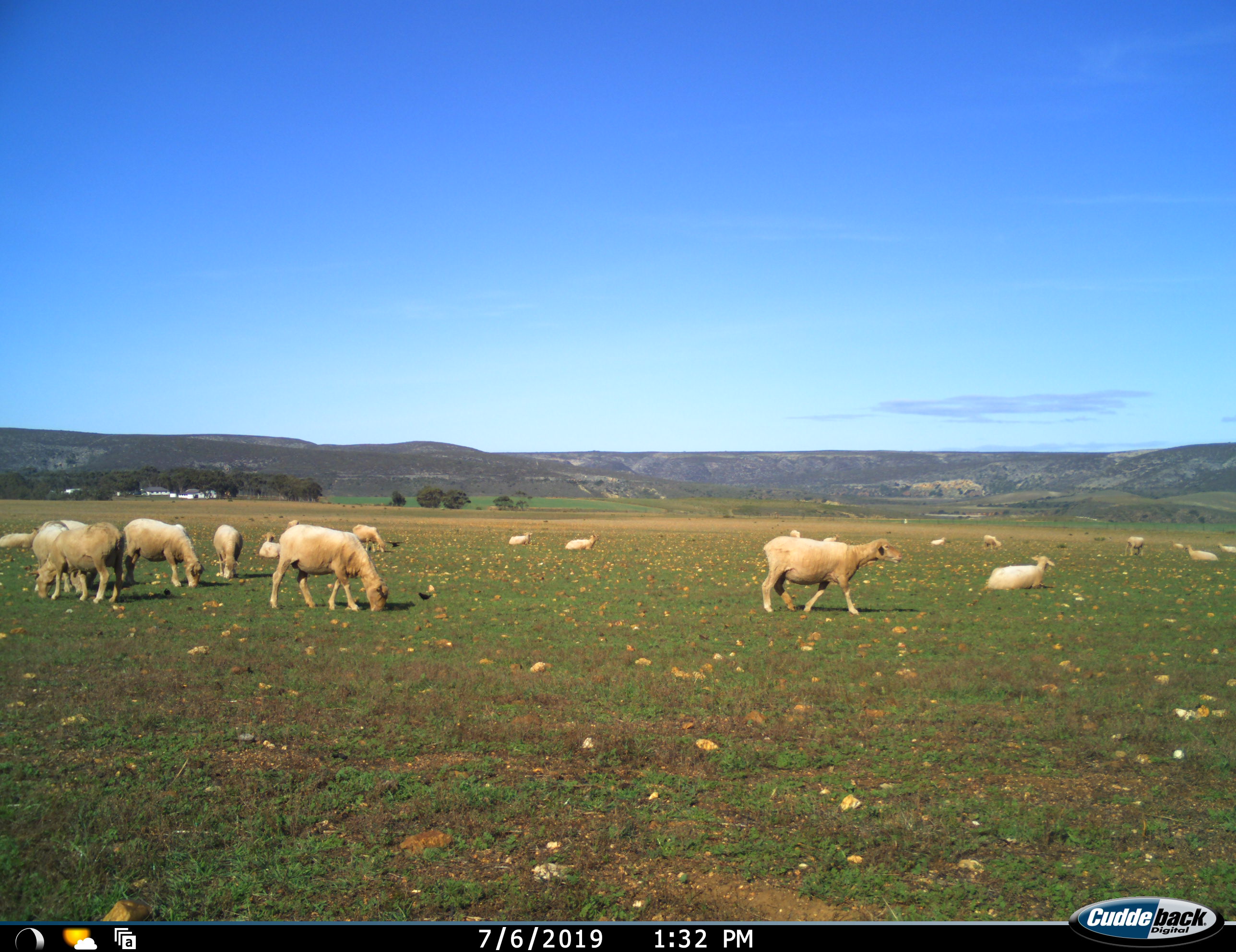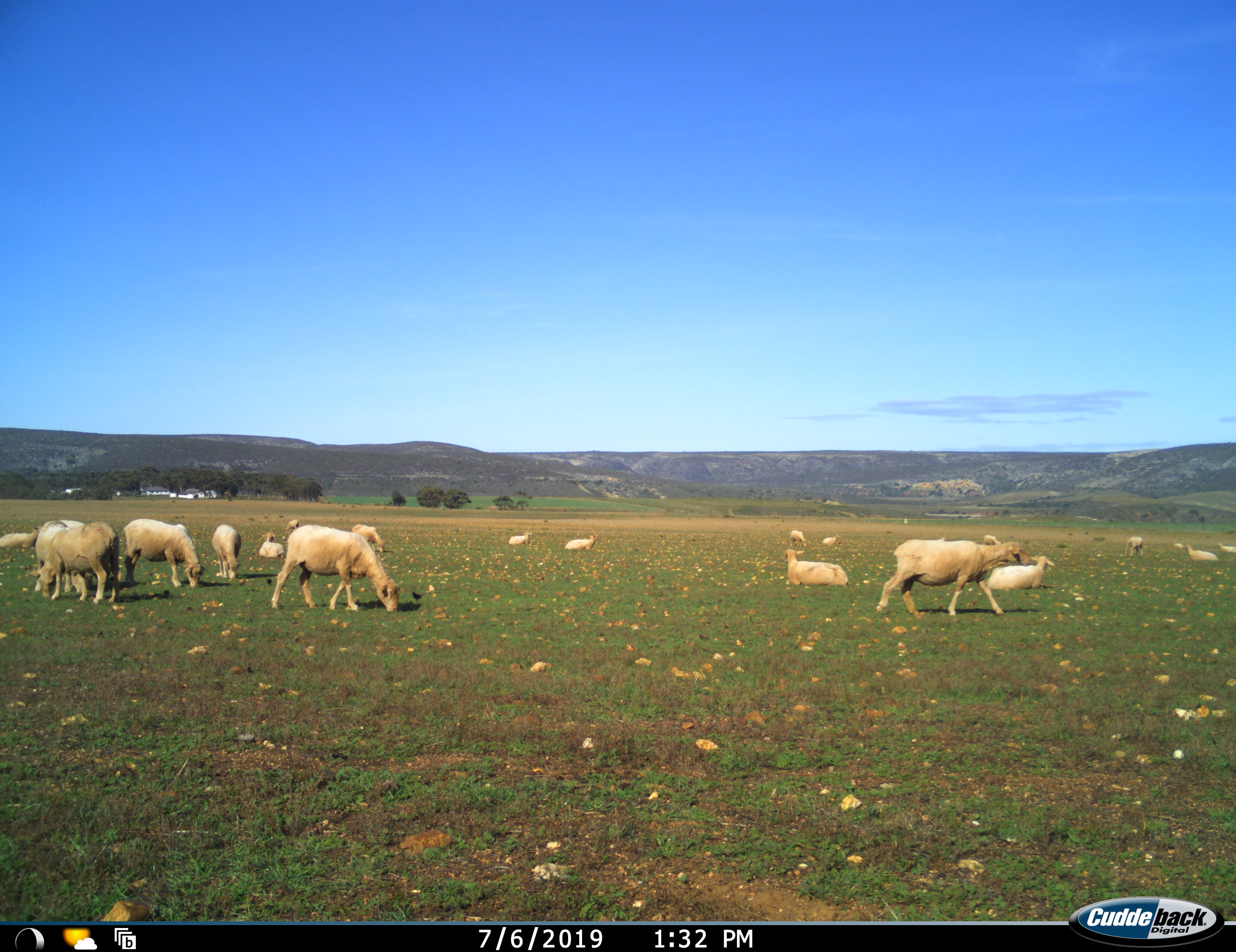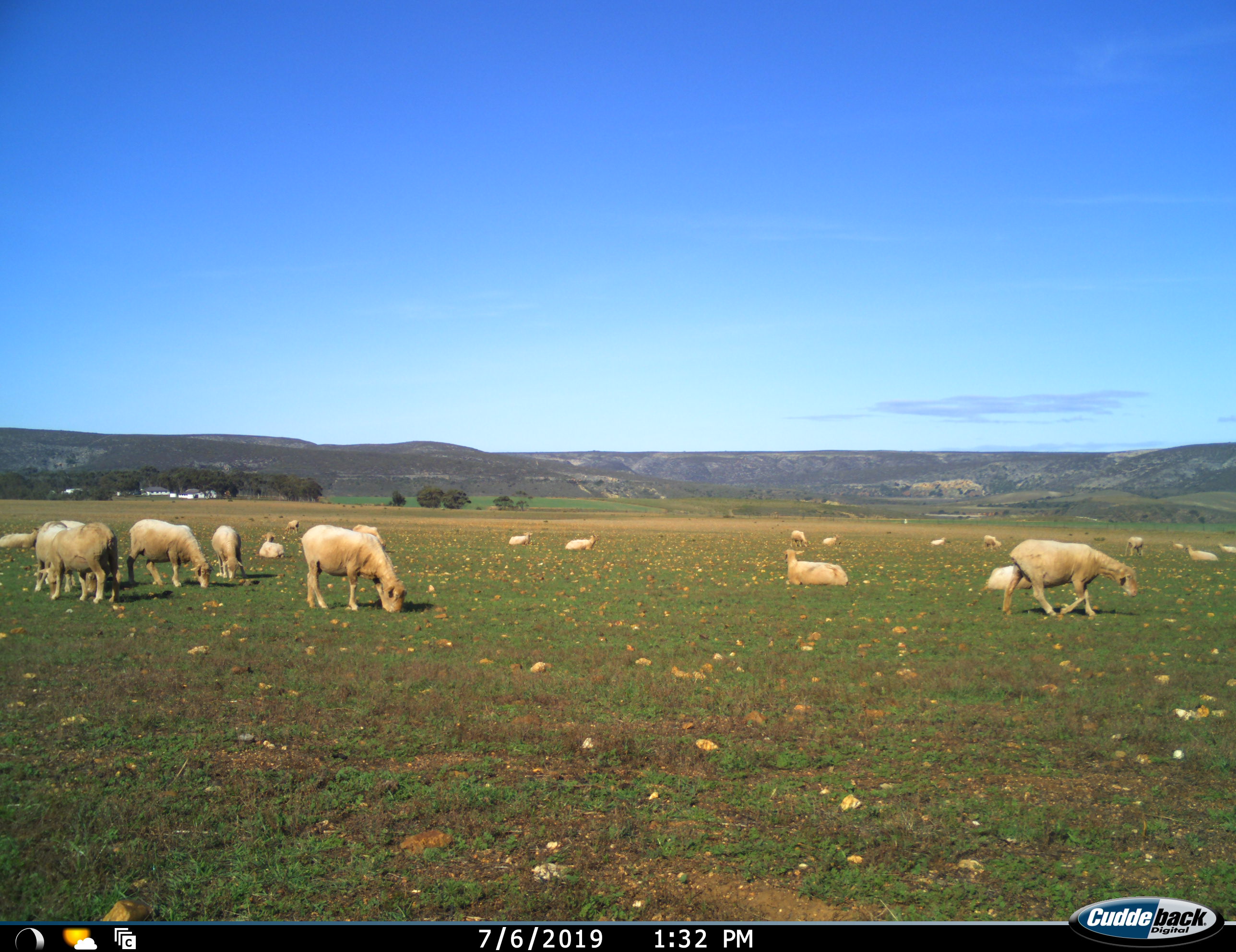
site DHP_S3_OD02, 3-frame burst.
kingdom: Animalia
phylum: Chordata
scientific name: Vertebrata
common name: domestic animal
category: domesticanimal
Domesticanimal (domestic animal) (Vertebrata), count 11-50. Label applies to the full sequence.